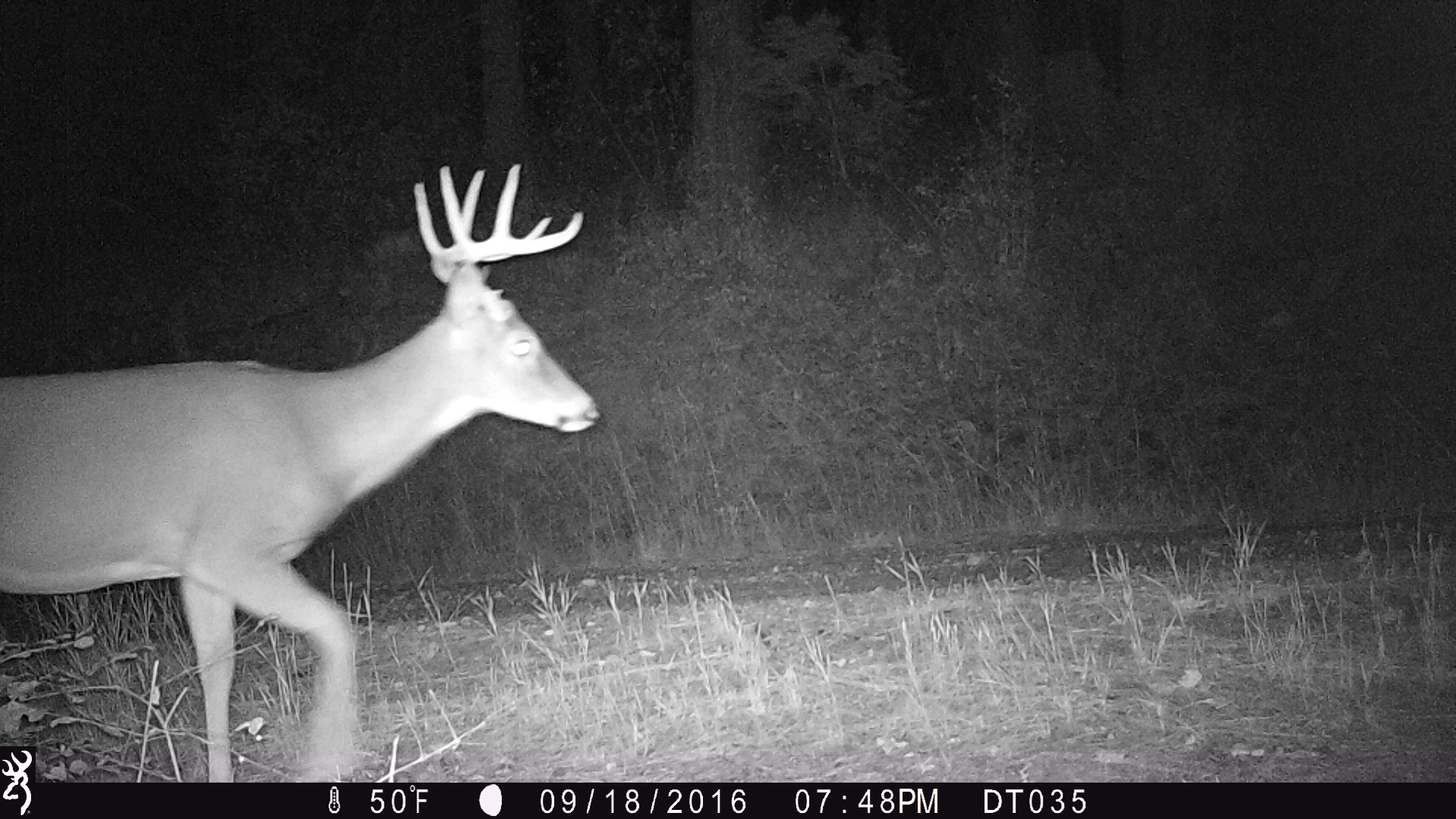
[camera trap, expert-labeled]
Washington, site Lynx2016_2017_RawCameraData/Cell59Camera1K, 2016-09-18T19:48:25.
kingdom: Animalia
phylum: Chordata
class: Mammalia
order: Artiodactyla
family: Cervidae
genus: Odocoileus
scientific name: Odocoileus virginianus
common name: white-tailed deer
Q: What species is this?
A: Odocoileus virginianus (white-tailed deer).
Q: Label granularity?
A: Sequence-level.